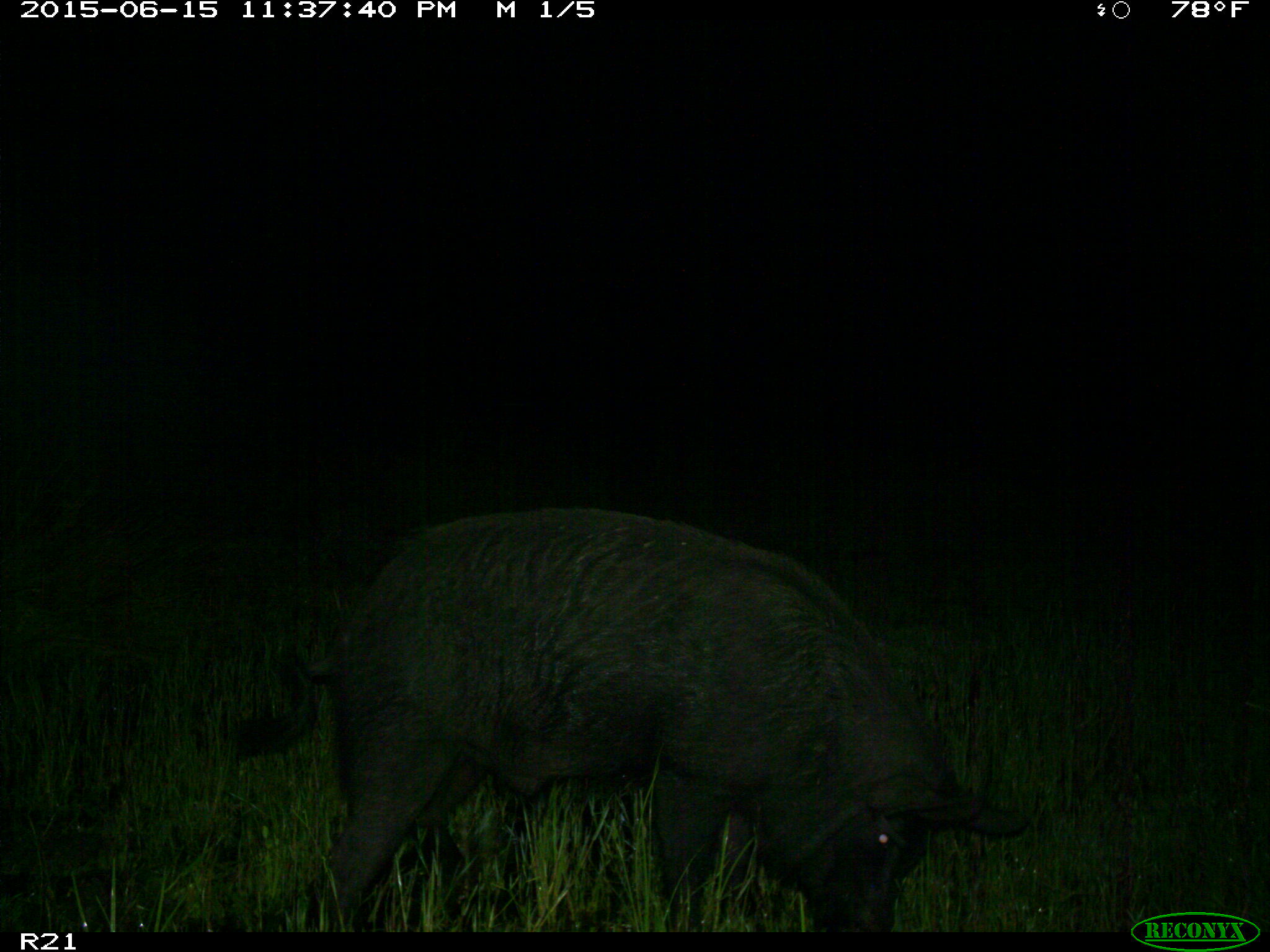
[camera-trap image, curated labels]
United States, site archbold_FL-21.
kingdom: Animalia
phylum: Chordata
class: Mammalia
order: Artiodactyla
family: Suidae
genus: Sus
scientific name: Sus scrofa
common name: wild boar